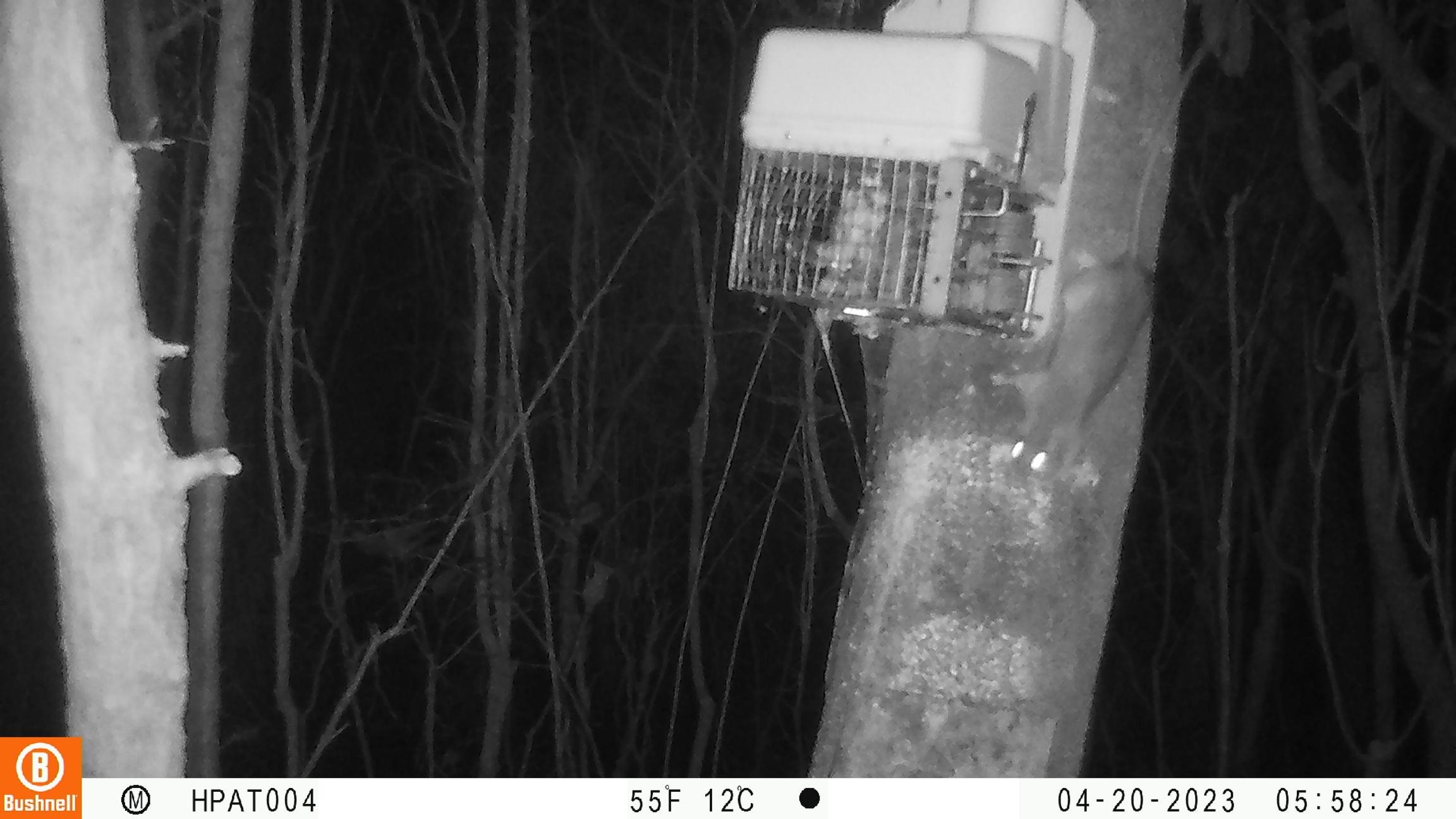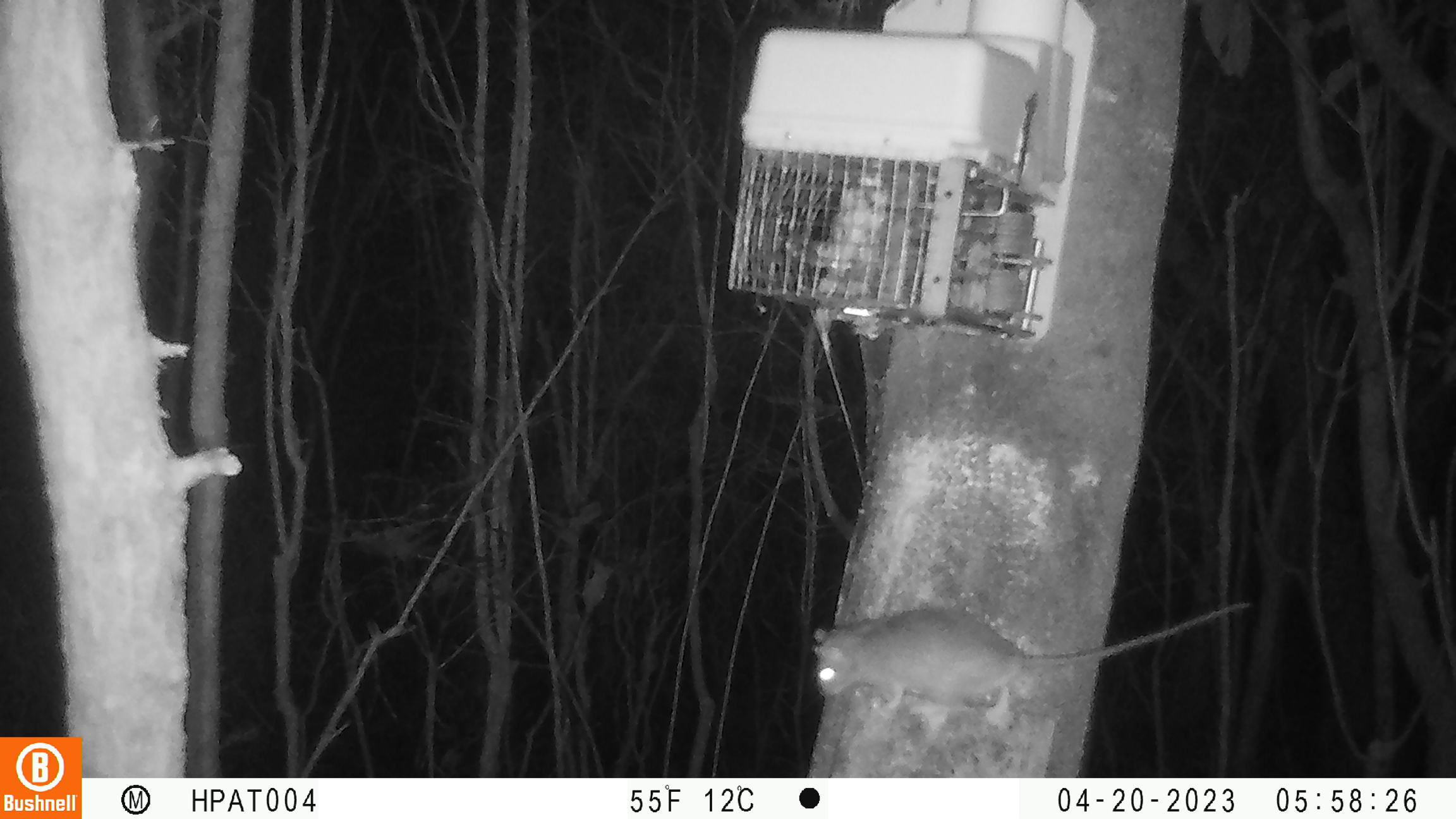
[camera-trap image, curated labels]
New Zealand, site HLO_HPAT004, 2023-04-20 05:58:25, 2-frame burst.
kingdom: Animalia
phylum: Chordata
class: Mammalia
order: Rodentia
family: Muridae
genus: Rattus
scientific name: Rattus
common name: rat